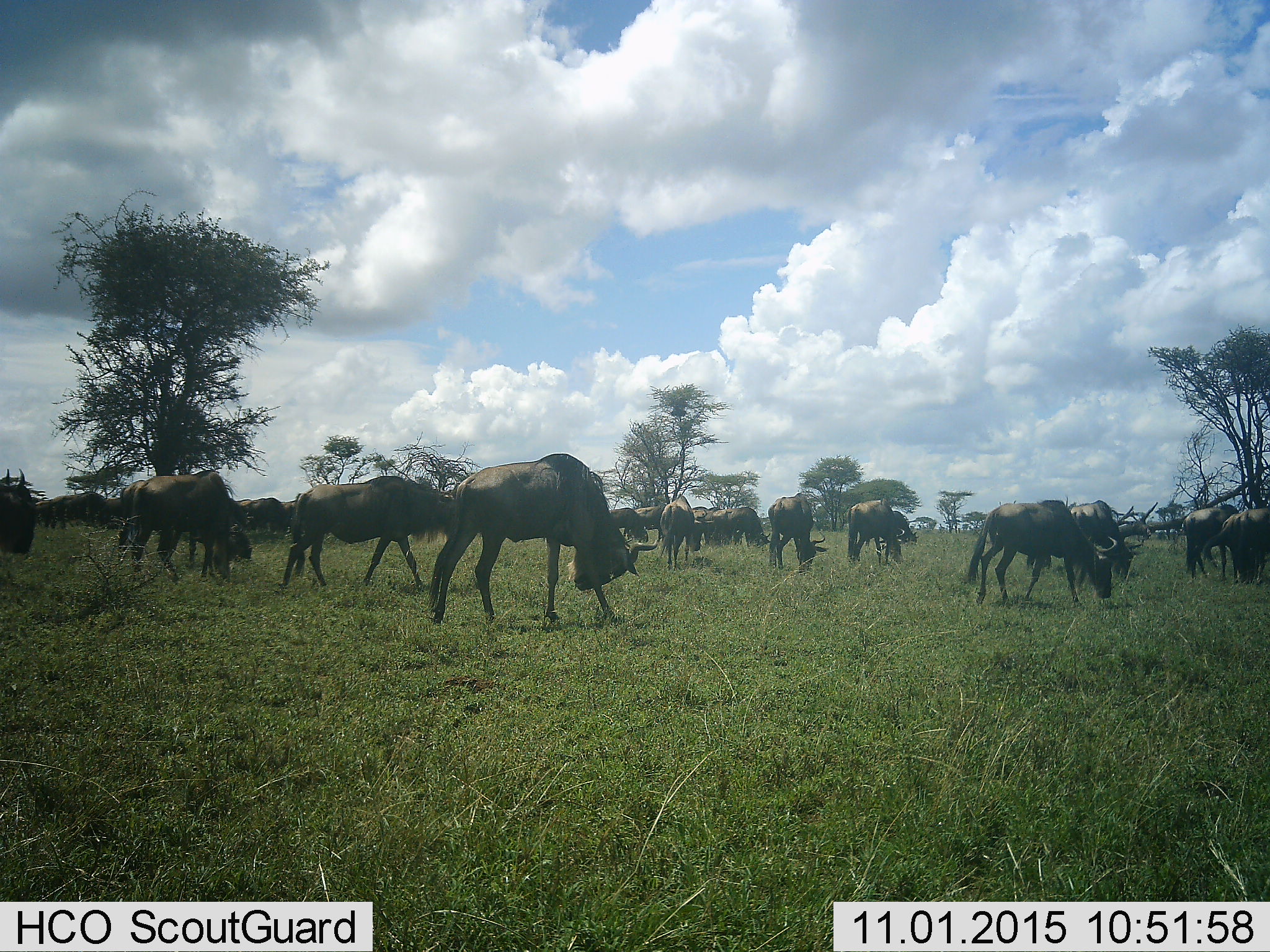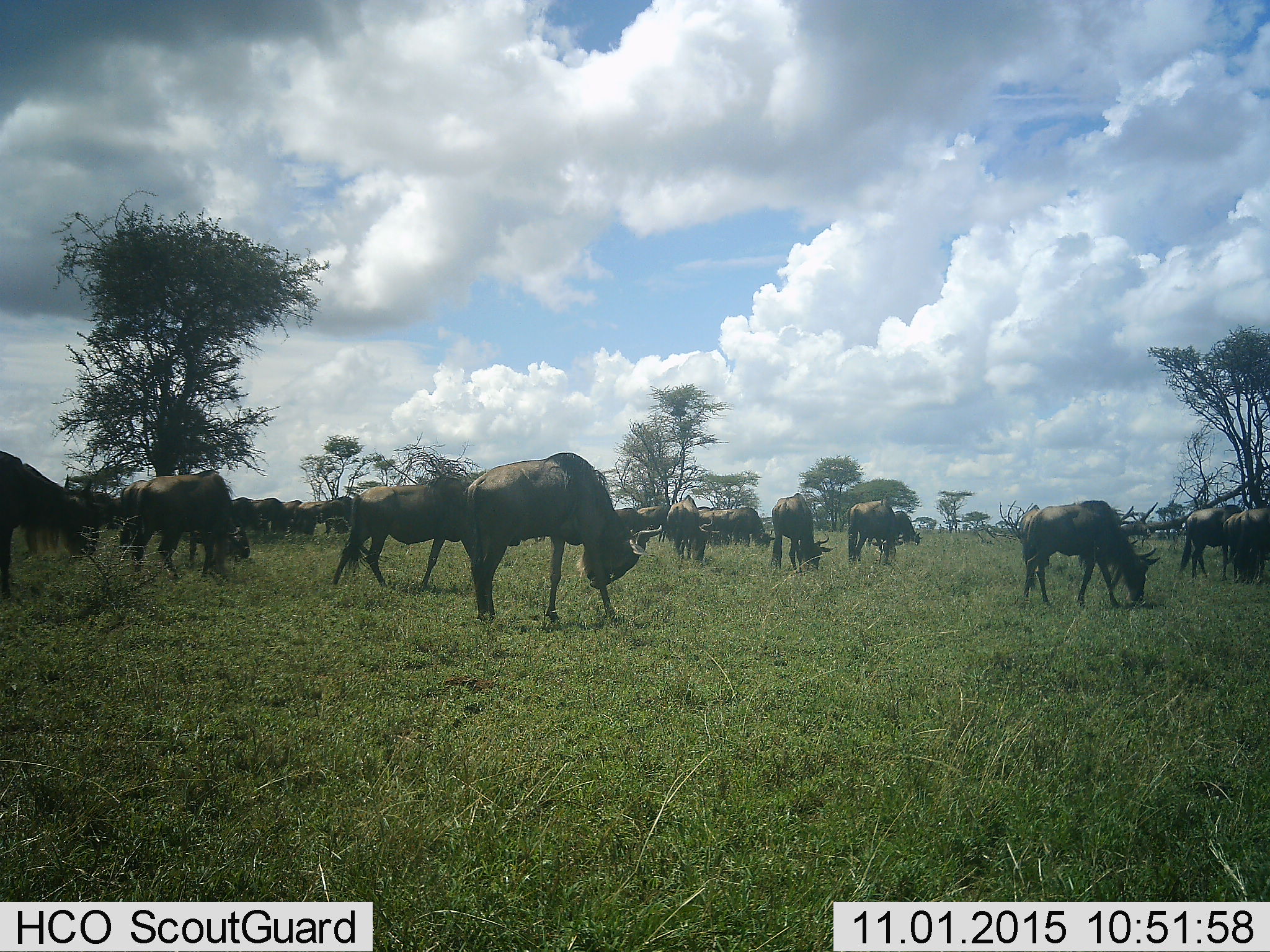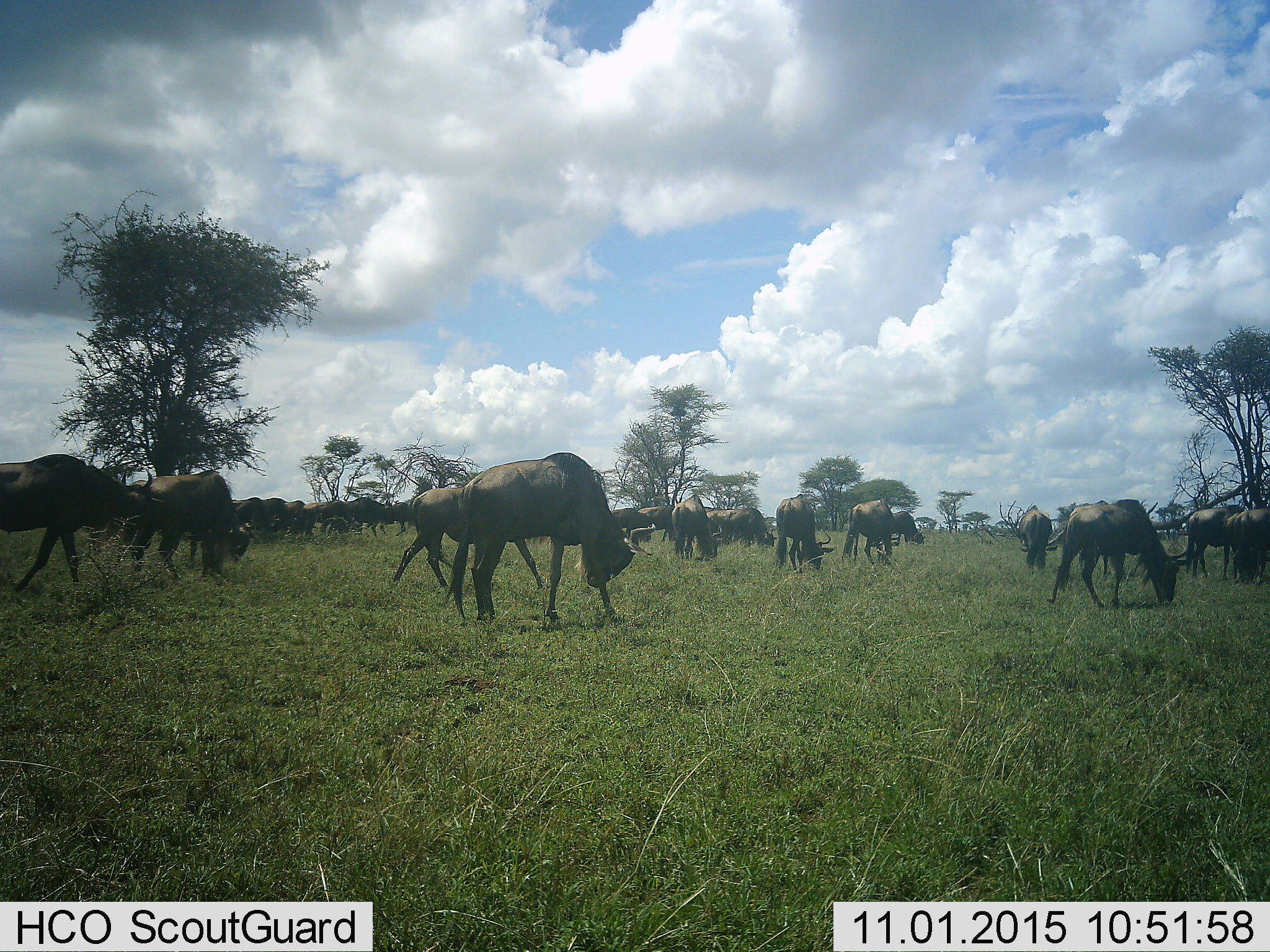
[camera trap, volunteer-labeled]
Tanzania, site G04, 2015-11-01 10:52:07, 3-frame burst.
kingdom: Animalia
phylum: Chordata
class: Mammalia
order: Artiodactyla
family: Bovidae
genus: Connochaetes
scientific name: Connochaetes taurinus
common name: blue wildebeest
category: wildebeest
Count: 11-50.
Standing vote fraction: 46%.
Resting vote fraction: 0%.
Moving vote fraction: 62%.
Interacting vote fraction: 8%.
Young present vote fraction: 0%.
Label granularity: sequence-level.